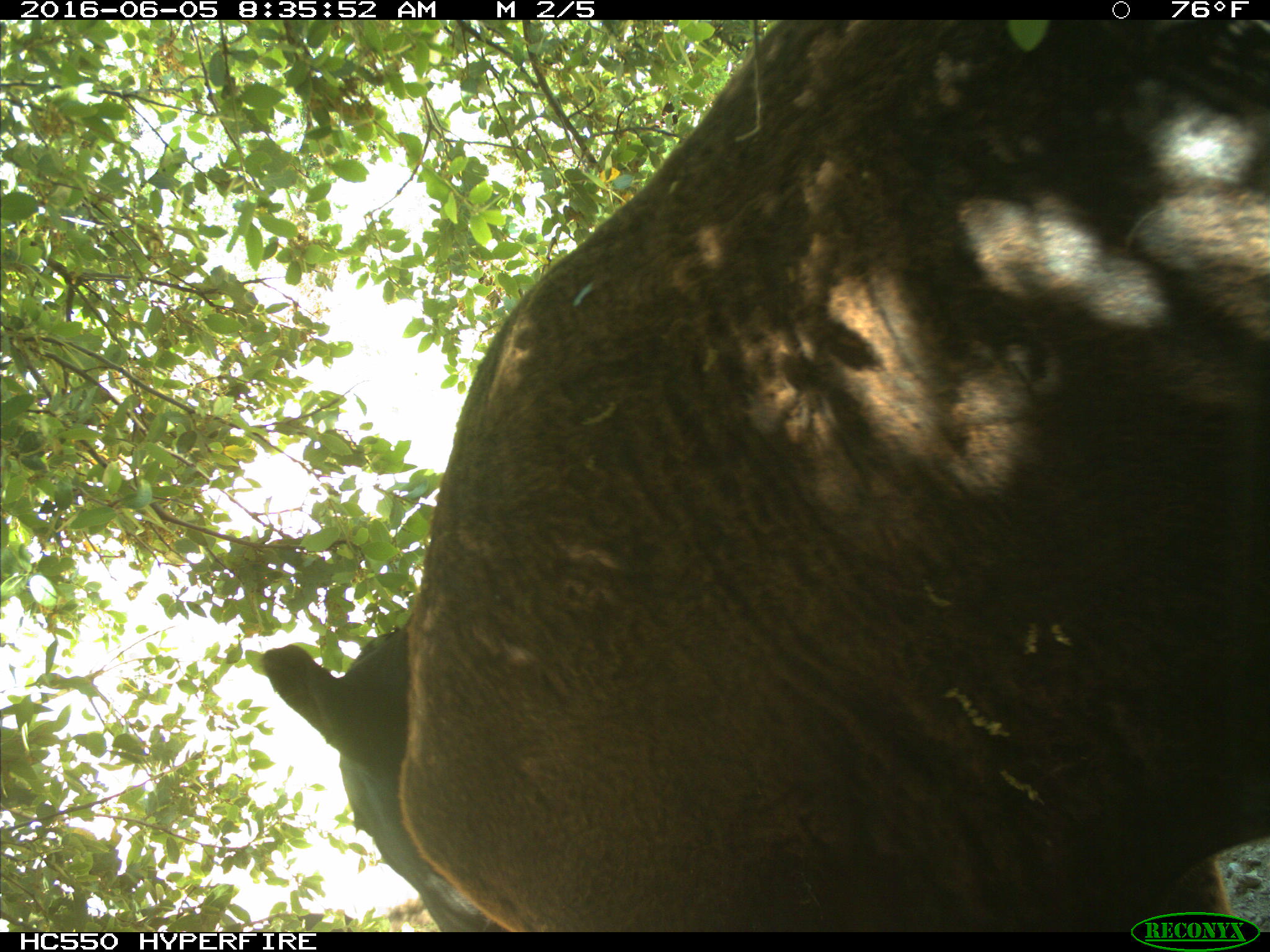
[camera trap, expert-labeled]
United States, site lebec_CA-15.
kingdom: Animalia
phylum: Chordata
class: Mammalia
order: Artiodactyla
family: Bovidae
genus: Bos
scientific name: Bos taurus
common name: domestic cow